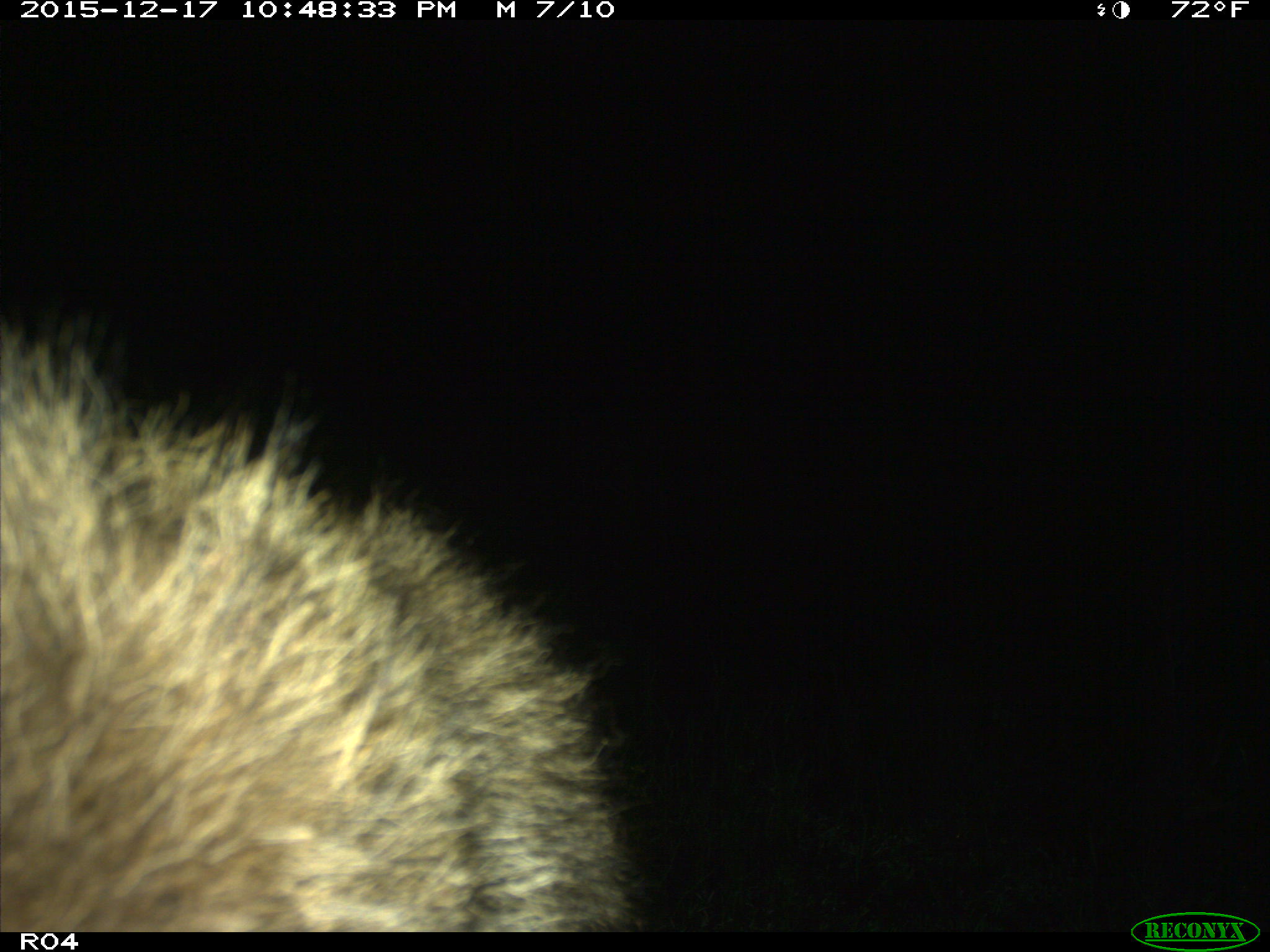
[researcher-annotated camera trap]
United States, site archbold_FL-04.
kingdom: Animalia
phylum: Chordata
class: Mammalia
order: Carnivora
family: Canidae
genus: Canis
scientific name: Canis latrans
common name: coyote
Canis latrans (coyote).